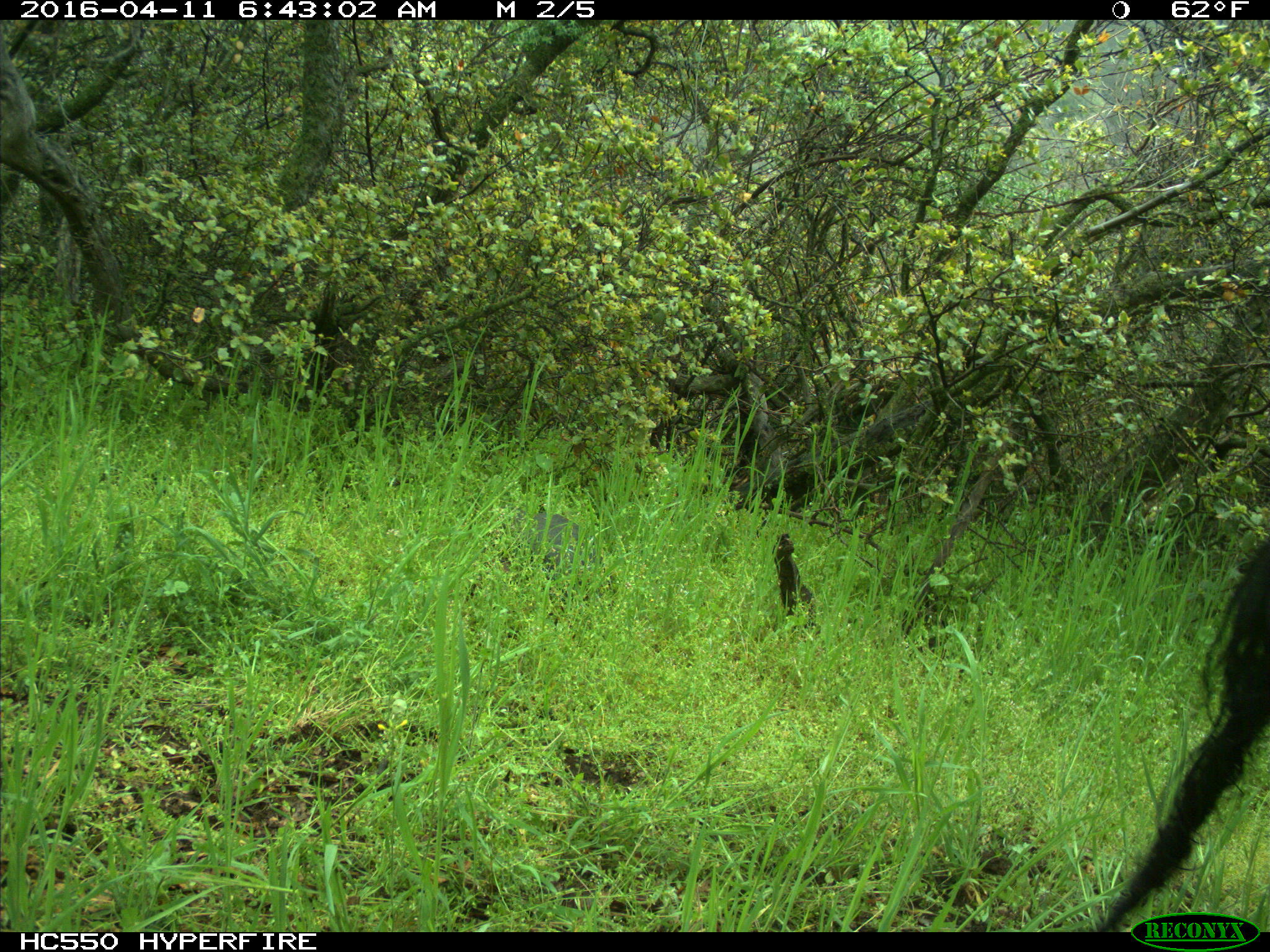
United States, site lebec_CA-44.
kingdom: Animalia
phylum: Chordata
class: Mammalia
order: Artiodactyla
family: Bovidae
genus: Bos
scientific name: Bos taurus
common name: domestic cow